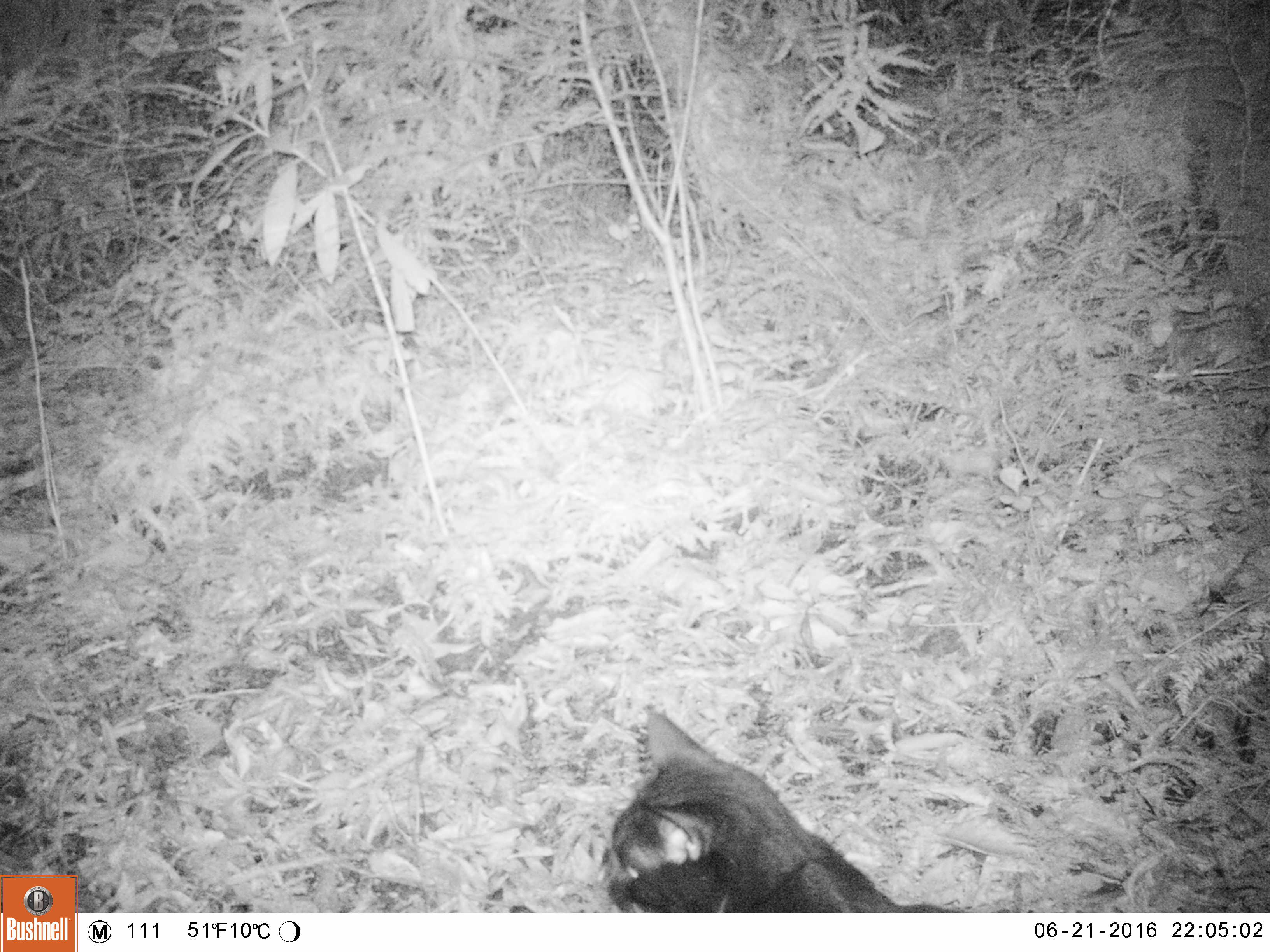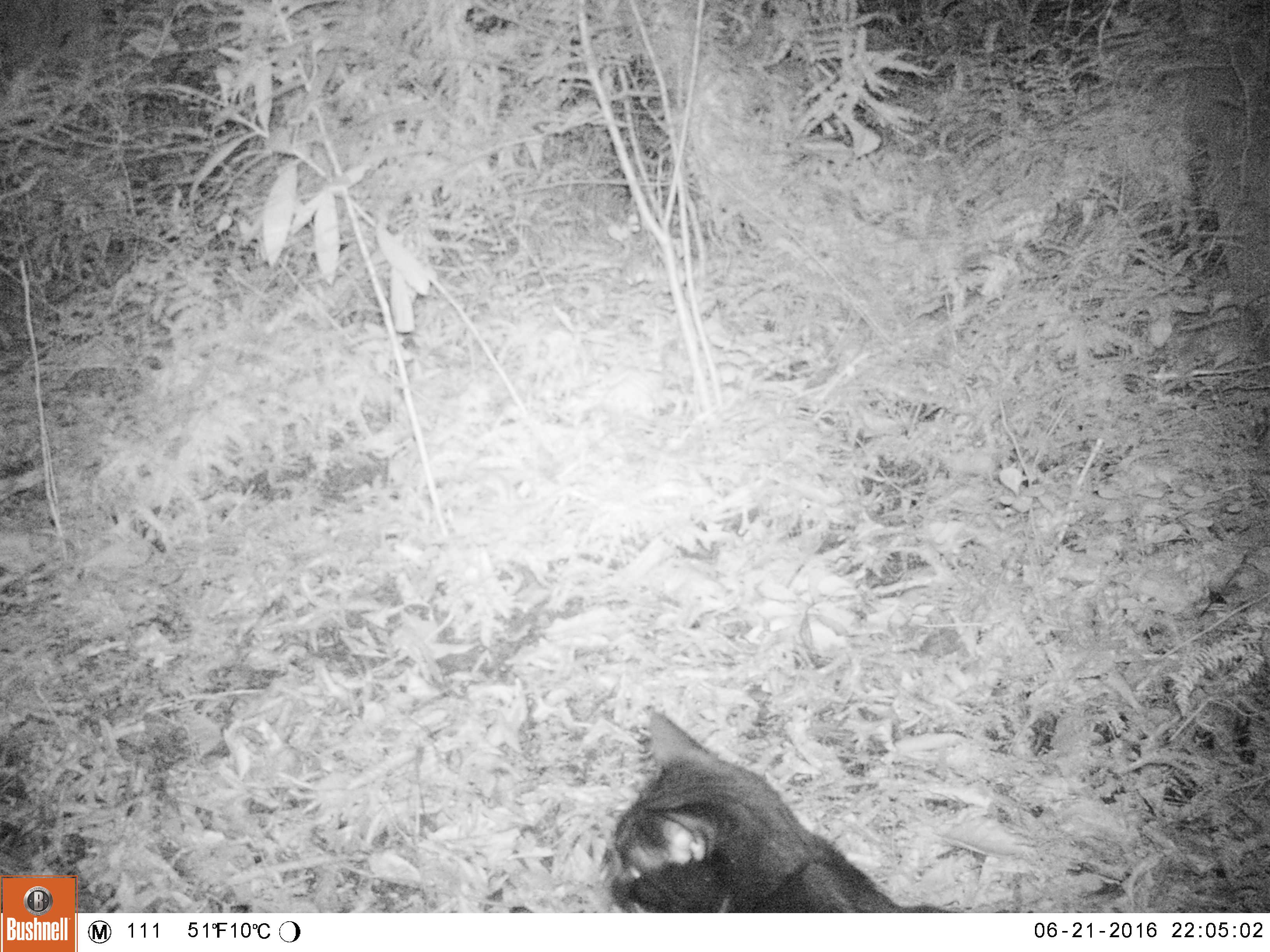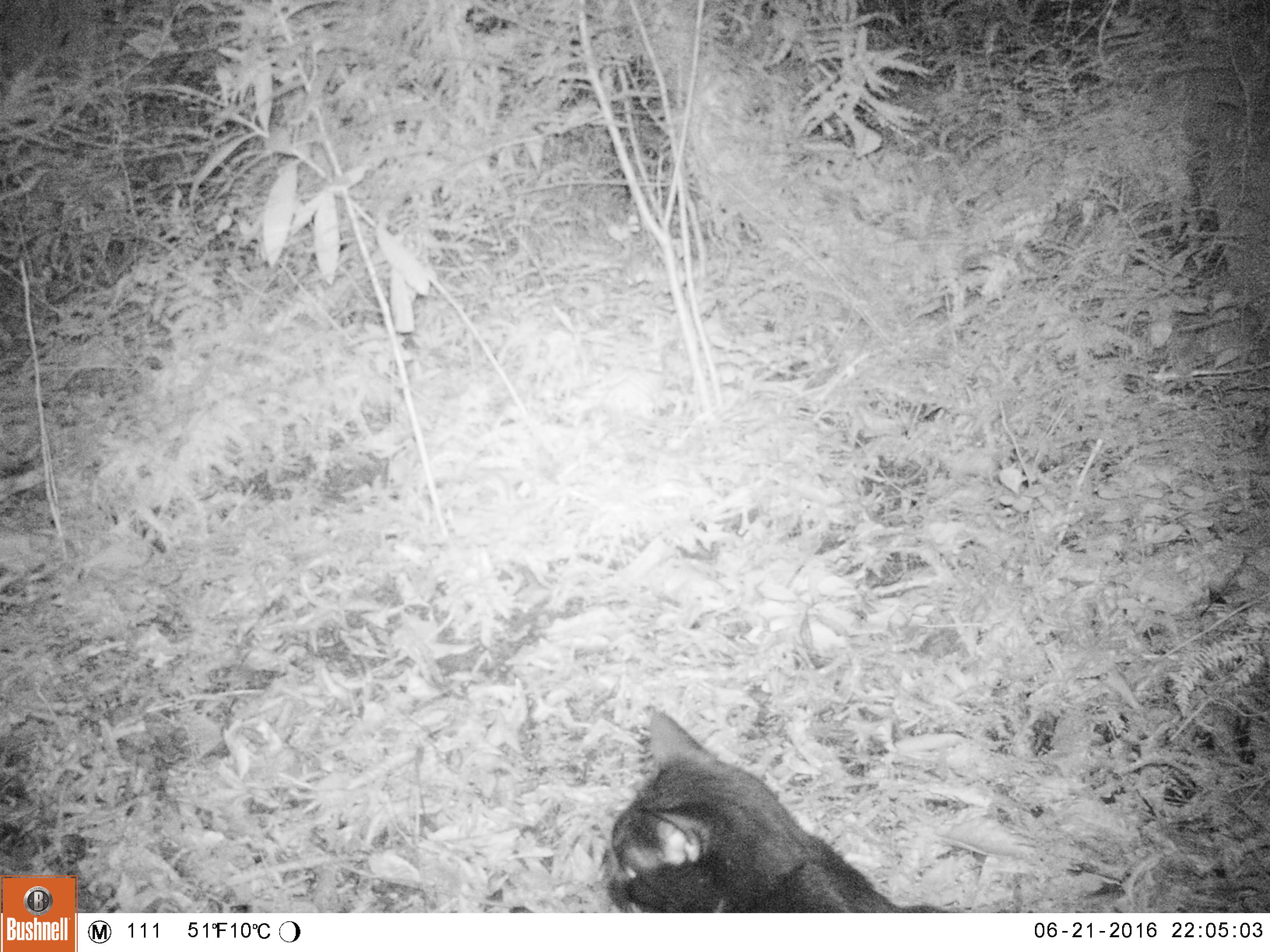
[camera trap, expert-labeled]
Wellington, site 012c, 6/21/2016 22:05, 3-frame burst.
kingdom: Animalia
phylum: Chordata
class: Mammalia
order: Carnivora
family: Felidae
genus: Felis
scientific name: Felis catus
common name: cat